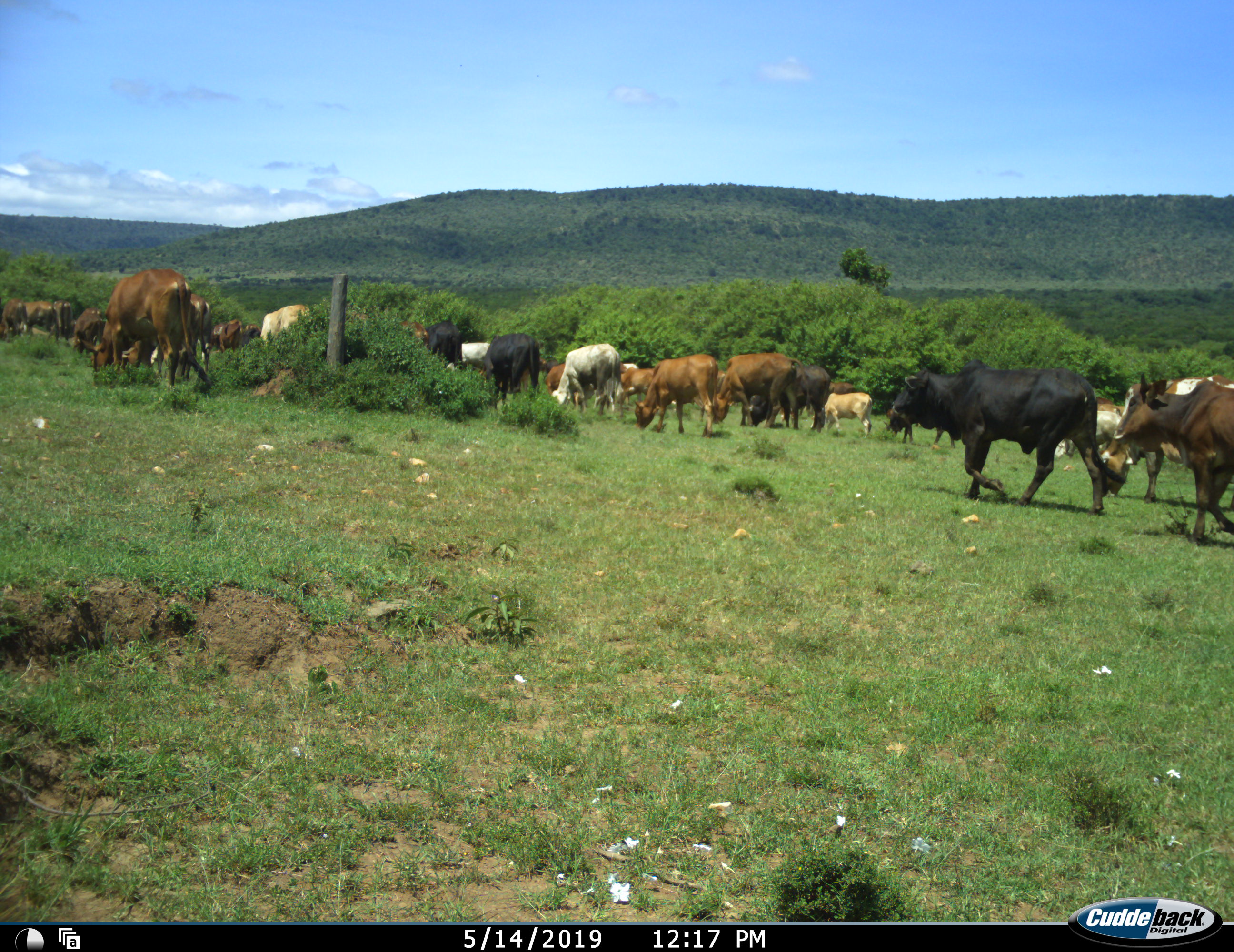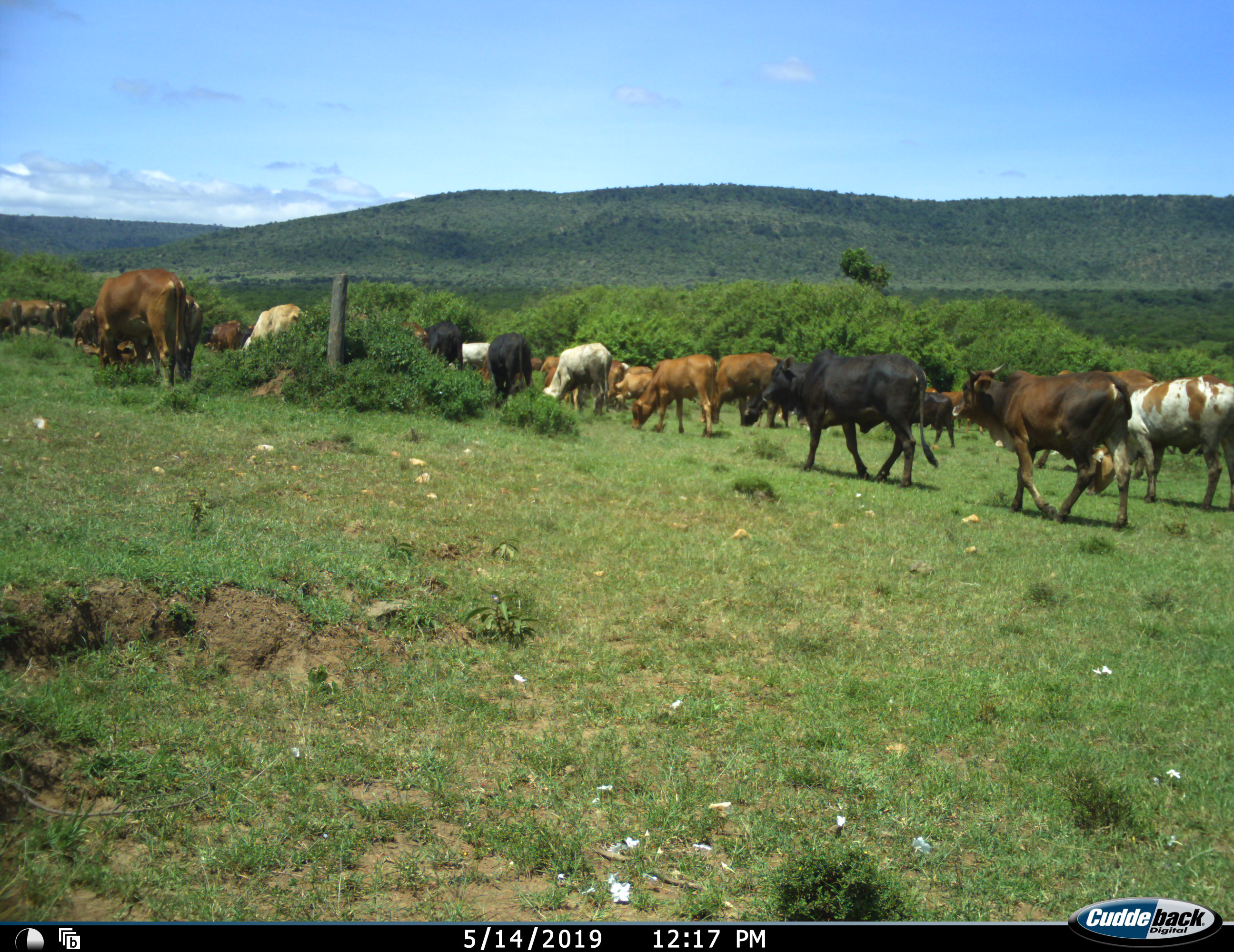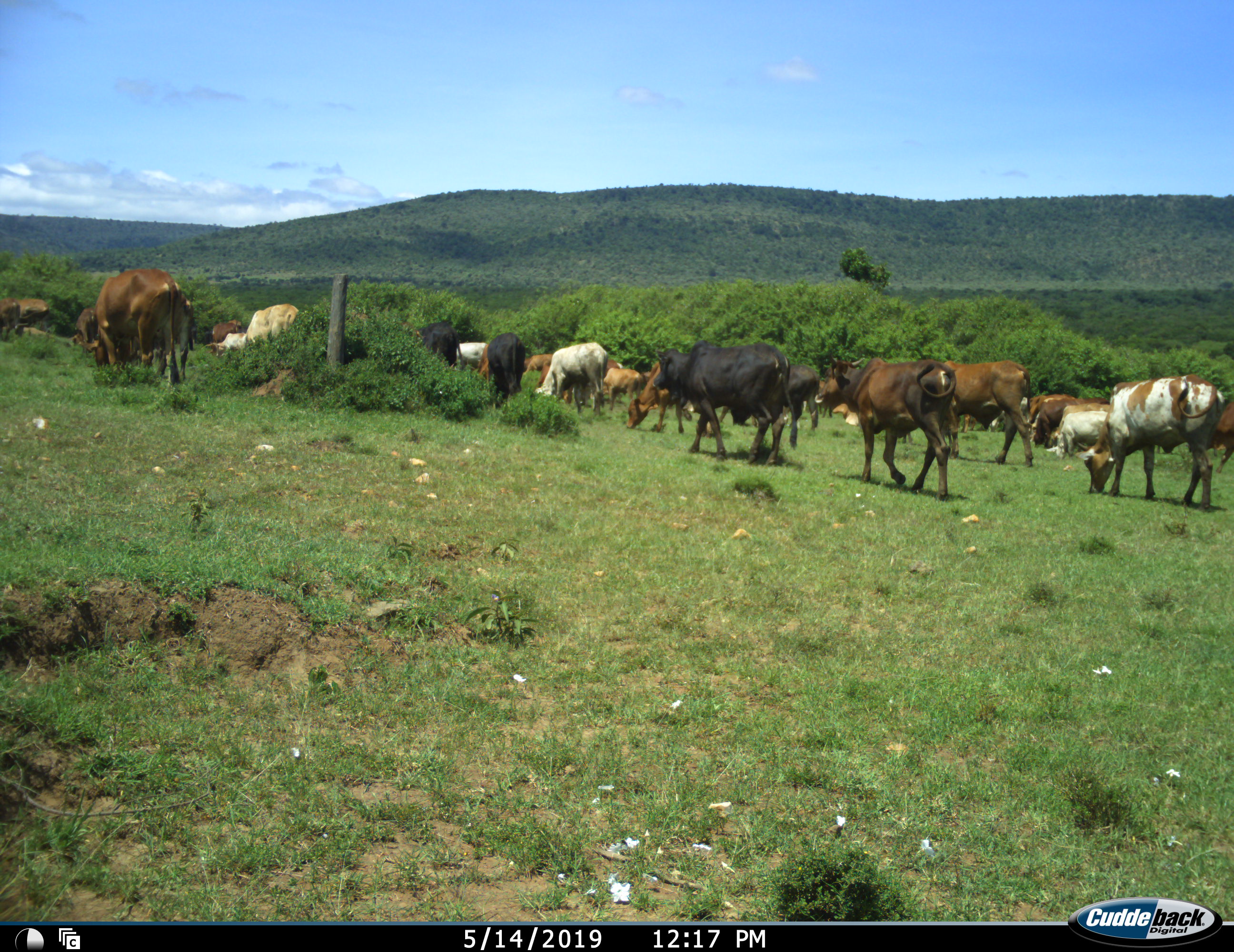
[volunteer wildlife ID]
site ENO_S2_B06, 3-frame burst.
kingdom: Animalia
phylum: Chordata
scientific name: Vertebrata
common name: domestic animal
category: domesticanimal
Domesticanimal (domestic animal) (Vertebrata), count 11-50. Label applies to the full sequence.